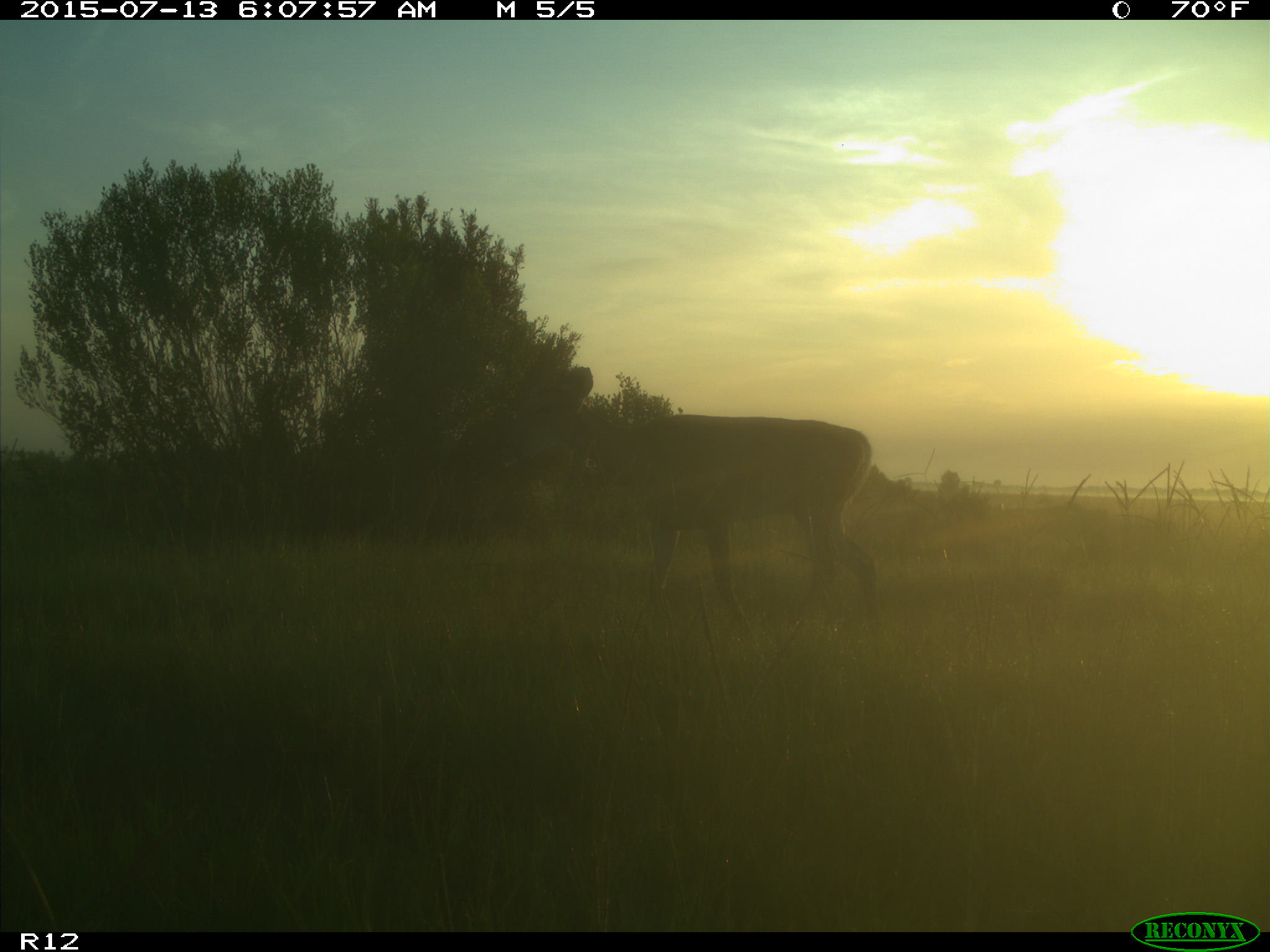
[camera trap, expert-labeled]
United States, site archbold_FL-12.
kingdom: Animalia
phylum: Chordata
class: Mammalia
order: Artiodactyla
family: Cervidae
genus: Odocoileus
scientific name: Odocoileus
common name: deer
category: unidentified deer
Unidentified deer (deer) (Odocoileus).